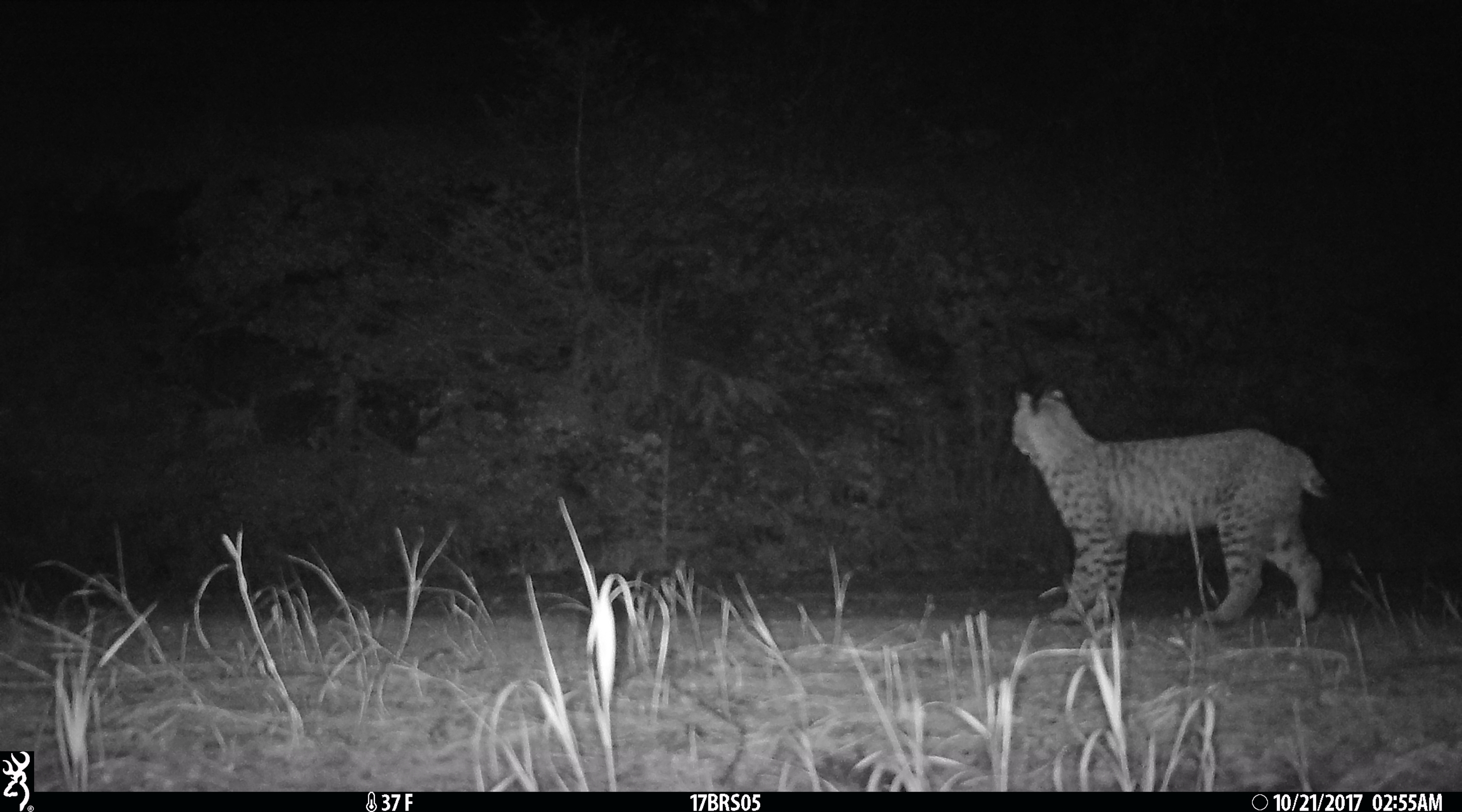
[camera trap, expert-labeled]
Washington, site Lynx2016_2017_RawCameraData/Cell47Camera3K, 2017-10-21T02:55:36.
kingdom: Animalia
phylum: Chordata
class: Mammalia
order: Carnivora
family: Felidae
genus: Lynx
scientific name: Lynx rufus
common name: bobcat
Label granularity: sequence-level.